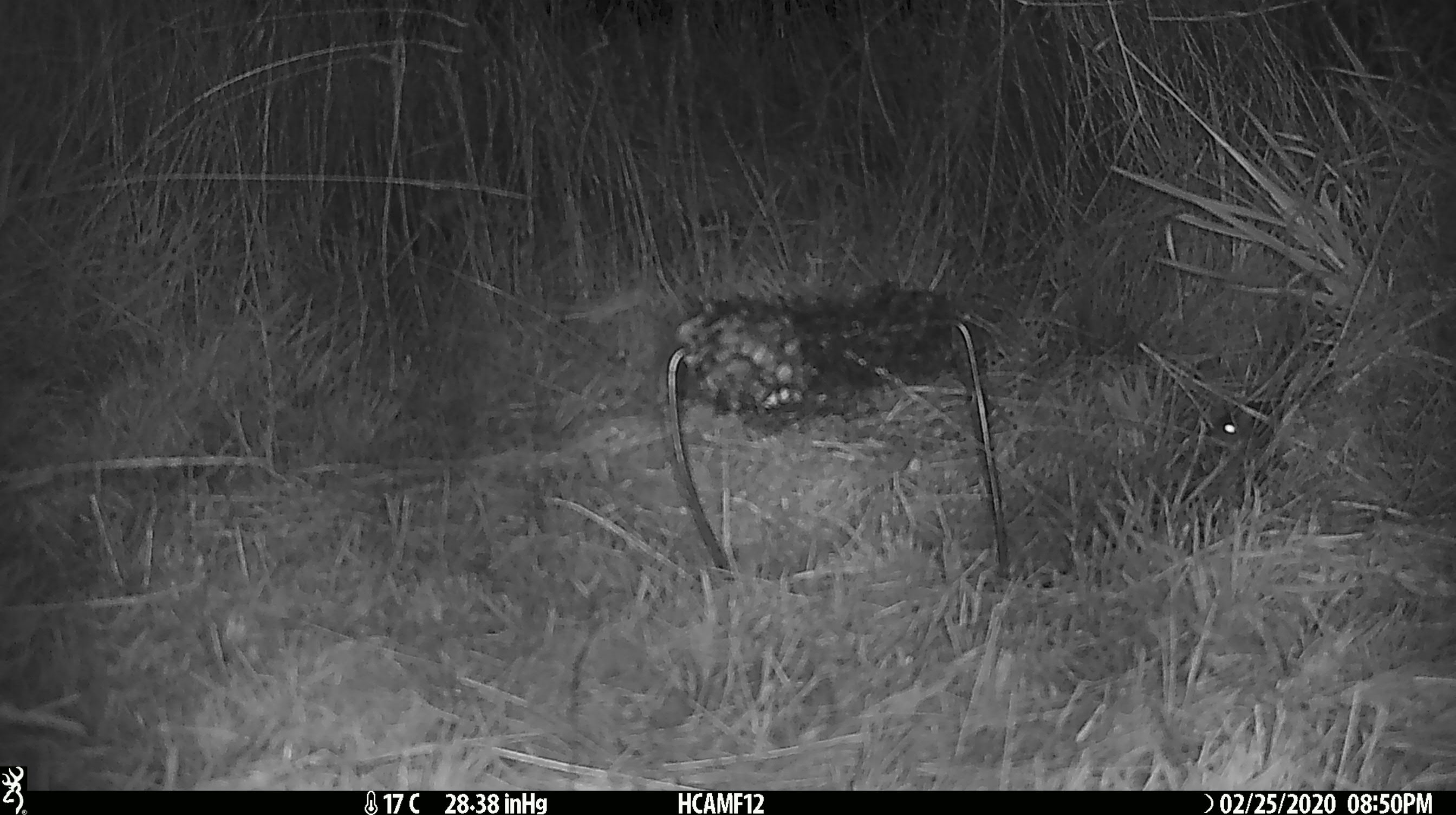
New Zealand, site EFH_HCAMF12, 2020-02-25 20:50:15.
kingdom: Animalia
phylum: Chordata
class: Mammalia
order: Rodentia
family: Muridae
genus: Mus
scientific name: Mus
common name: mouse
Mouse (Mus).